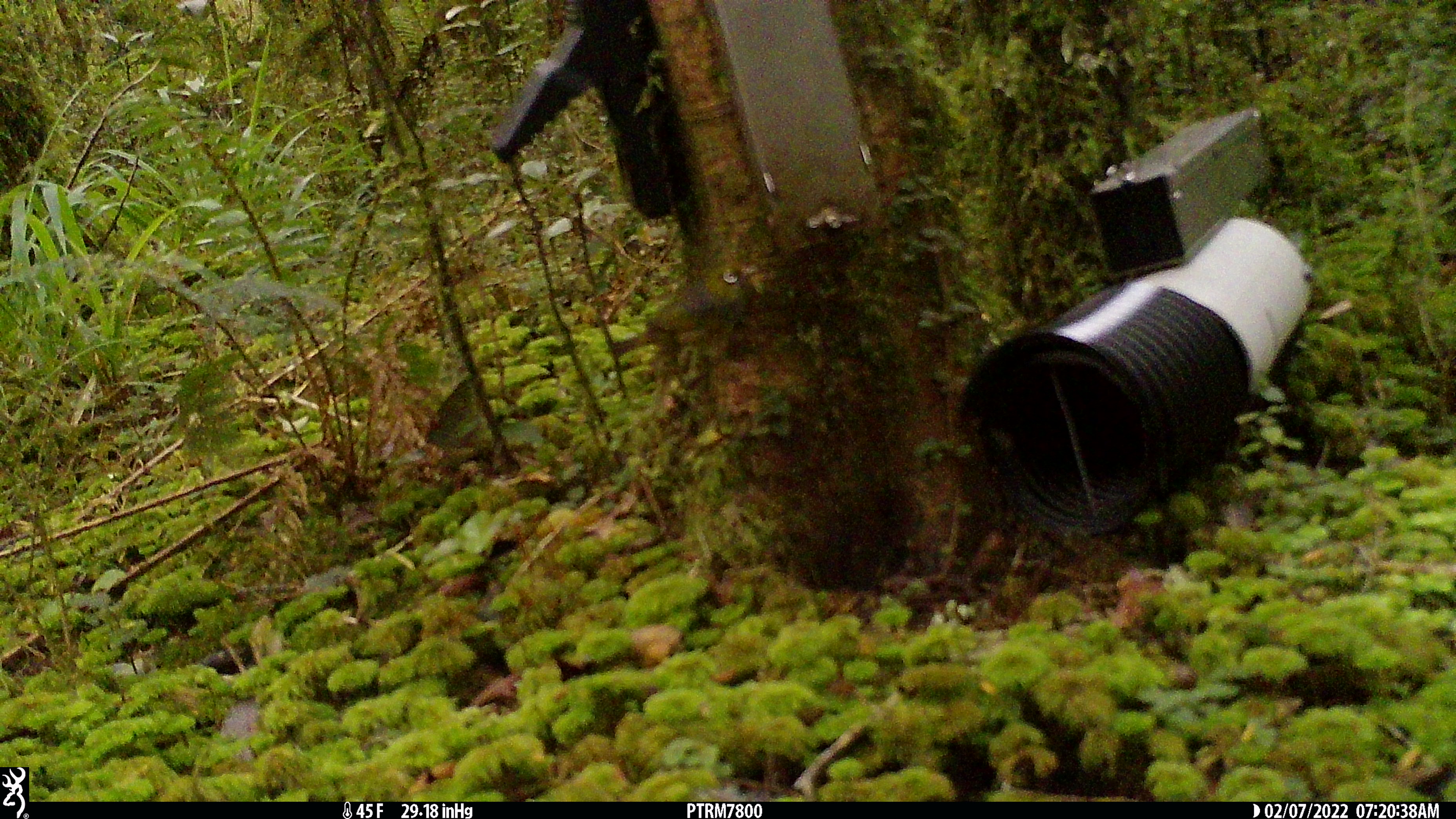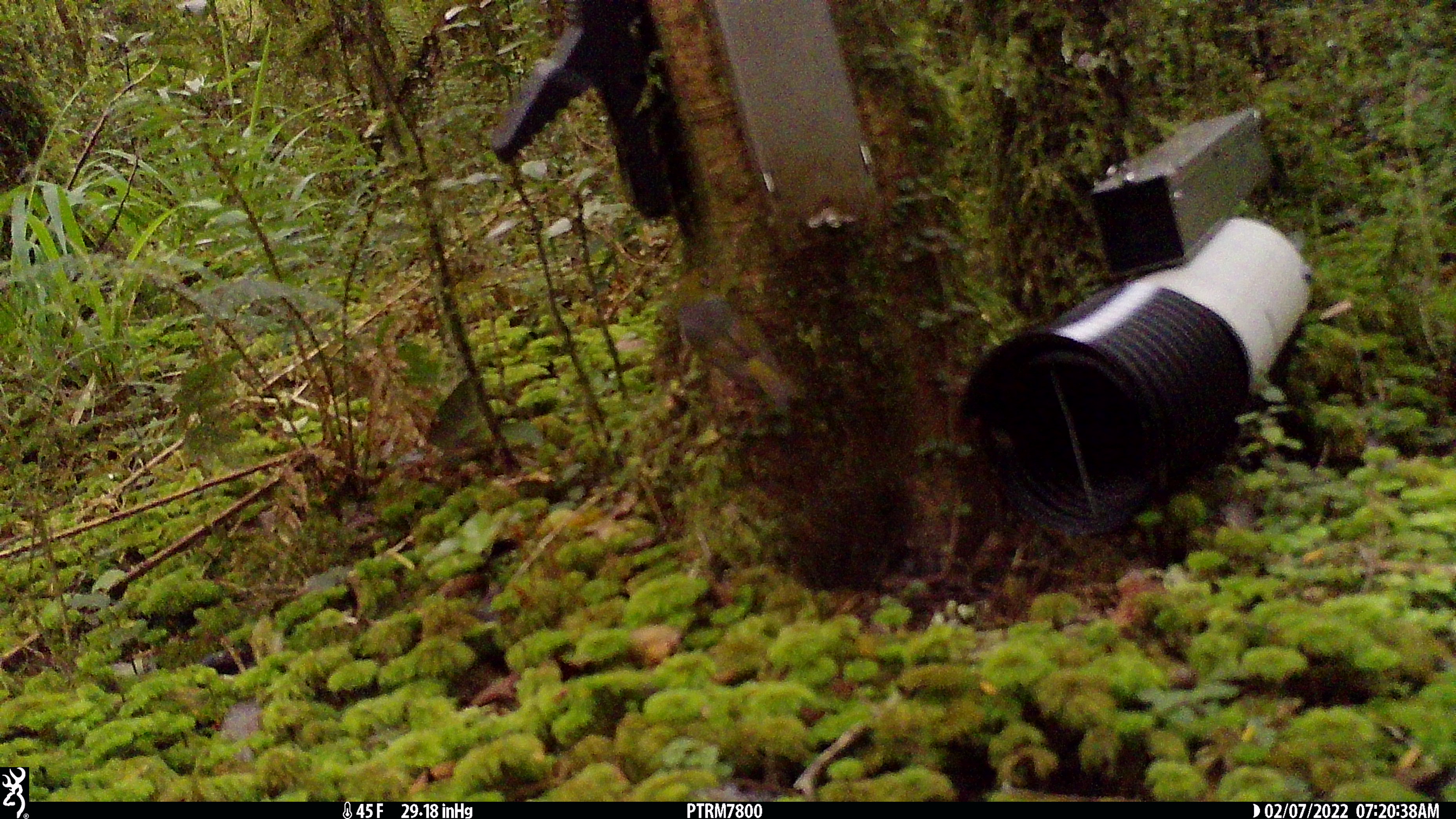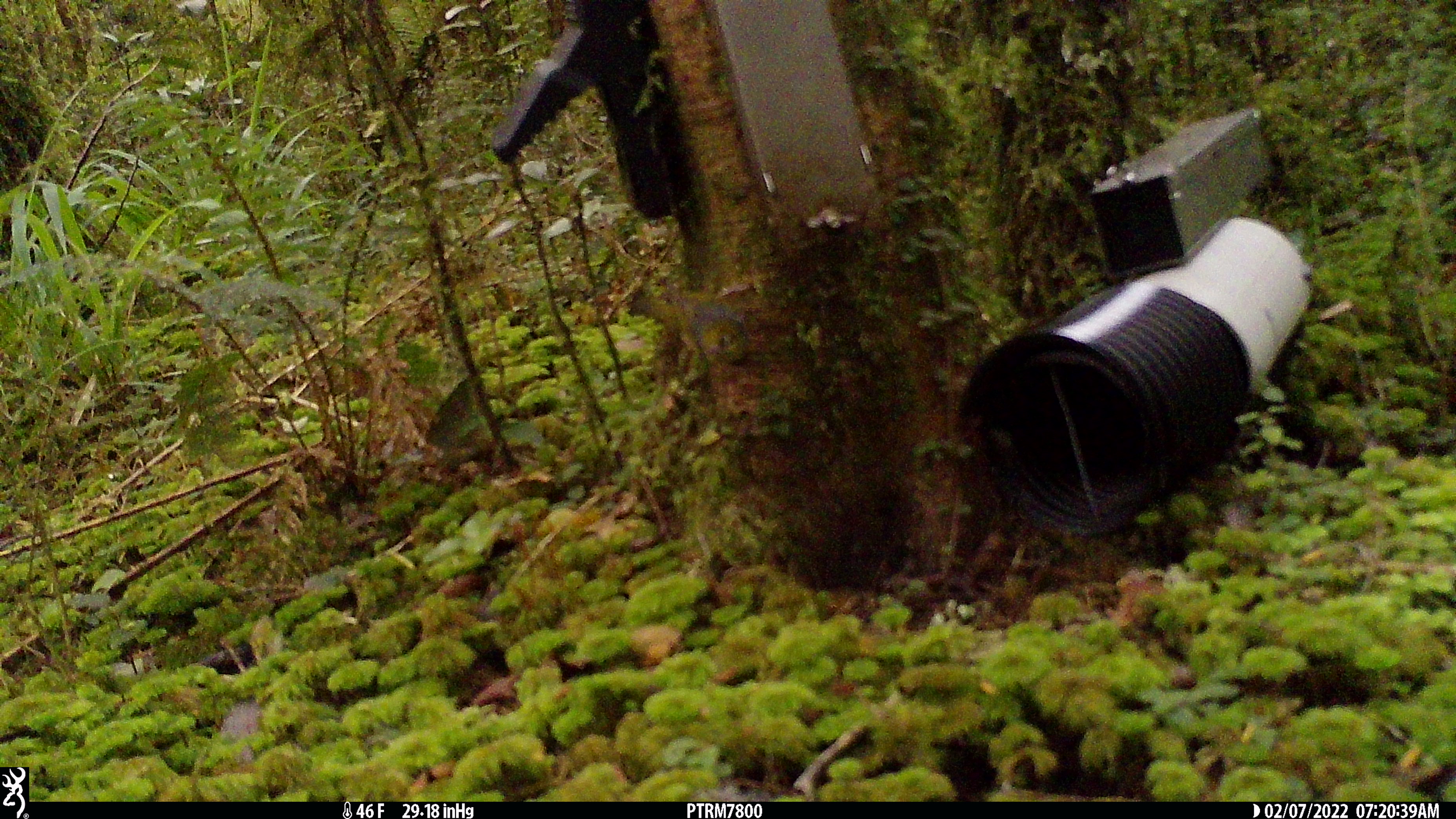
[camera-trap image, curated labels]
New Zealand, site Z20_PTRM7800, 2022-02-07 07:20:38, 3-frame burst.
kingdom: Animalia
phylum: Chordata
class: Aves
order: Passeriformes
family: Zosteropidae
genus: Zosterops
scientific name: Zosterops lateralis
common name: silvereye